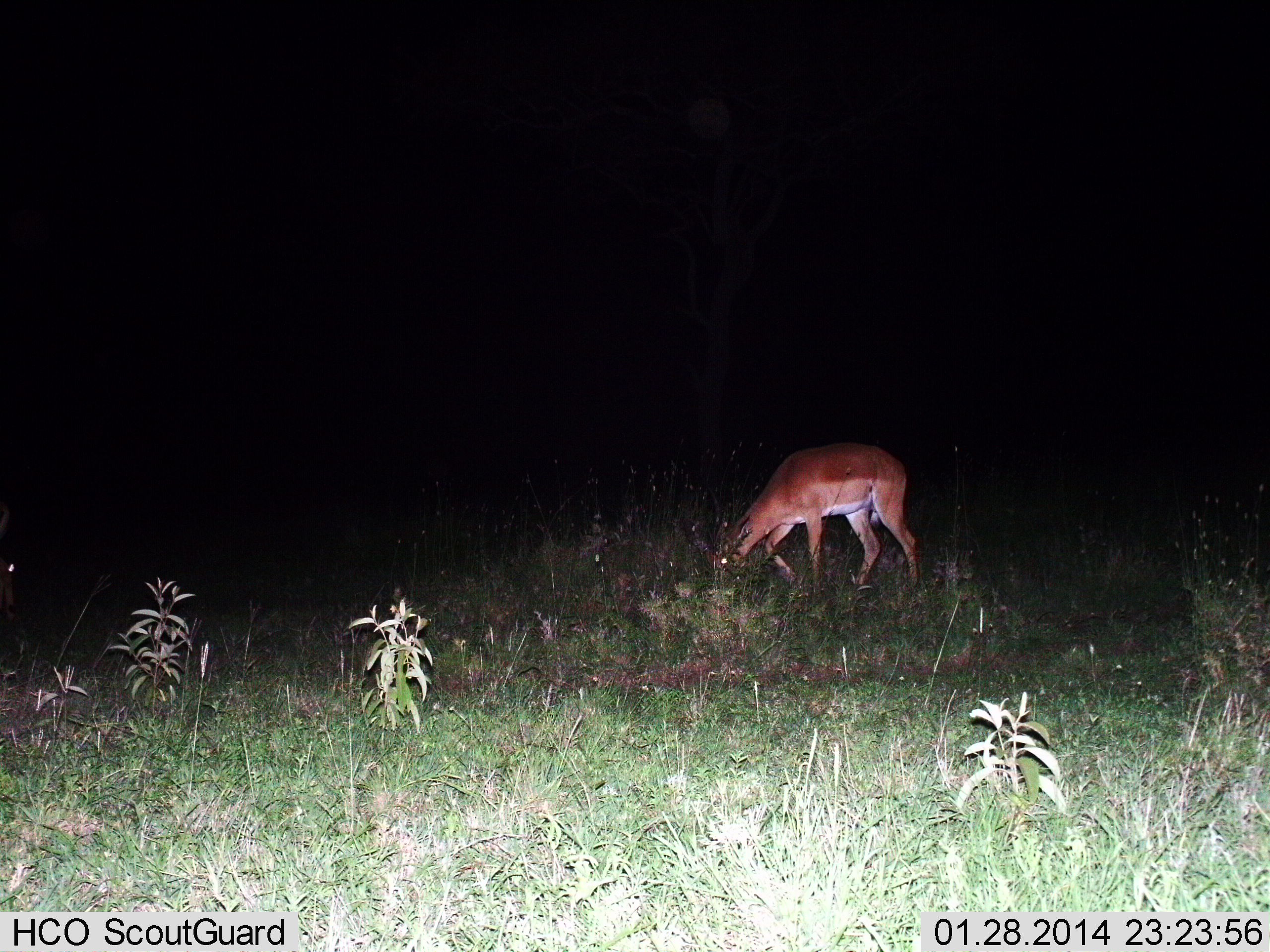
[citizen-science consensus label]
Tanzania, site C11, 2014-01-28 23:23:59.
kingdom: Animalia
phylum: Chordata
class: Mammalia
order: Artiodactyla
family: Bovidae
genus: Aepyceros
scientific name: Aepyceros melampus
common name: impala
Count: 1.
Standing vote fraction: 30%.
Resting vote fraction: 0%.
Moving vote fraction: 0%.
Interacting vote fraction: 0%.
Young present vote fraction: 0%.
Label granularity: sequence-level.